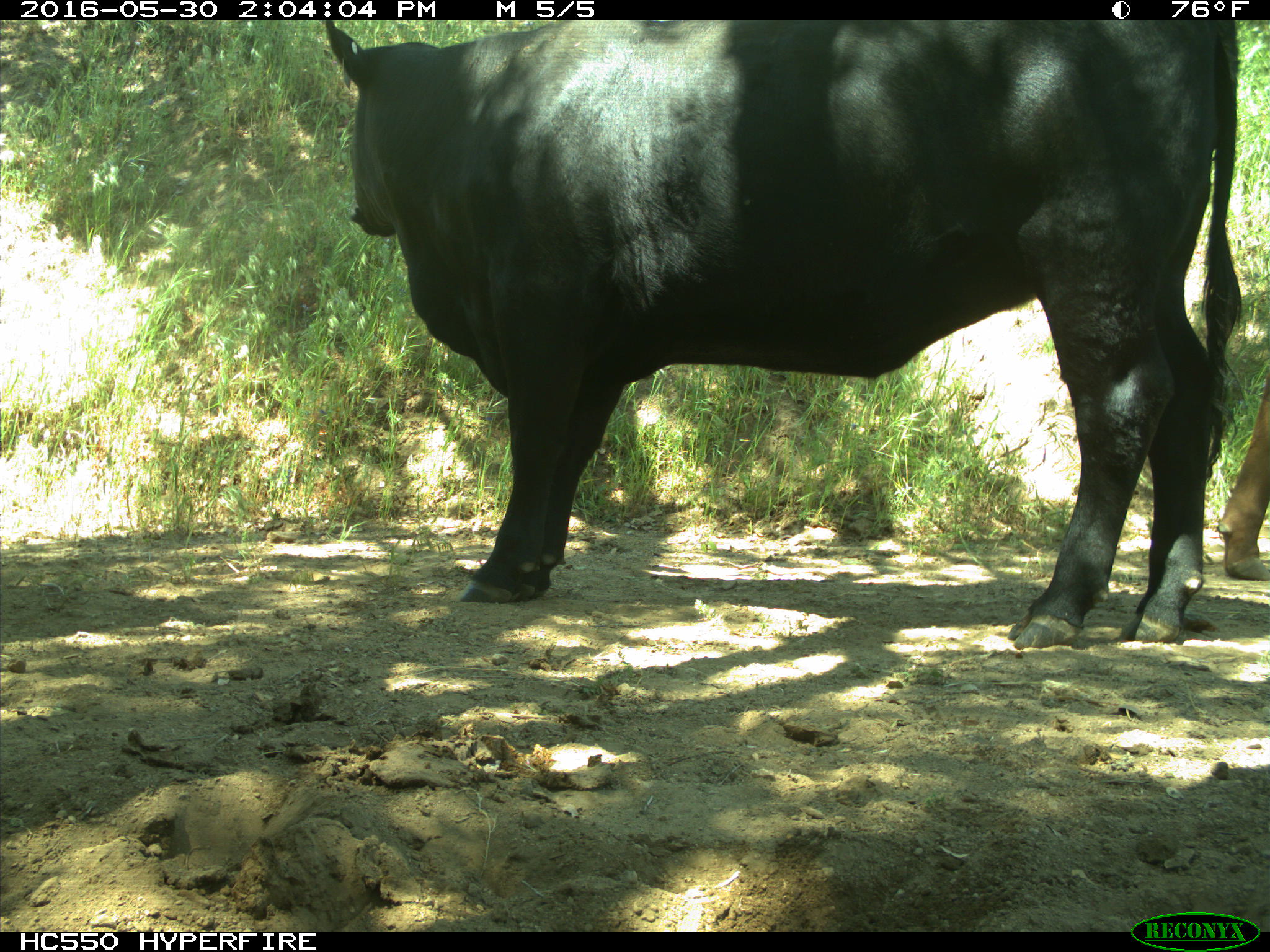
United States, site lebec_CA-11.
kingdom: Animalia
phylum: Chordata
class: Mammalia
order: Artiodactyla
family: Bovidae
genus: Bos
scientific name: Bos taurus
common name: domestic cow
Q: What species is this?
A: Bos taurus (domestic cow).